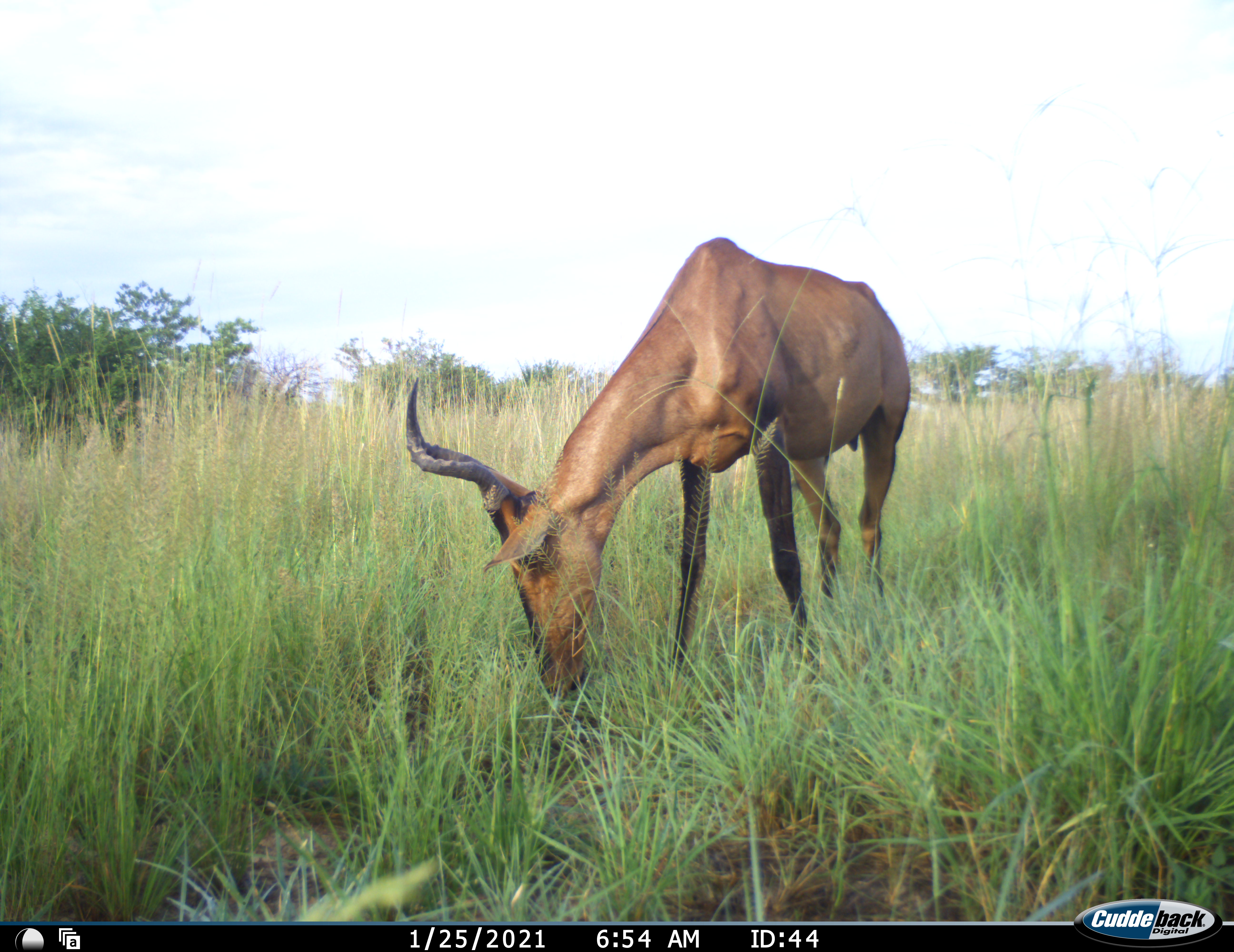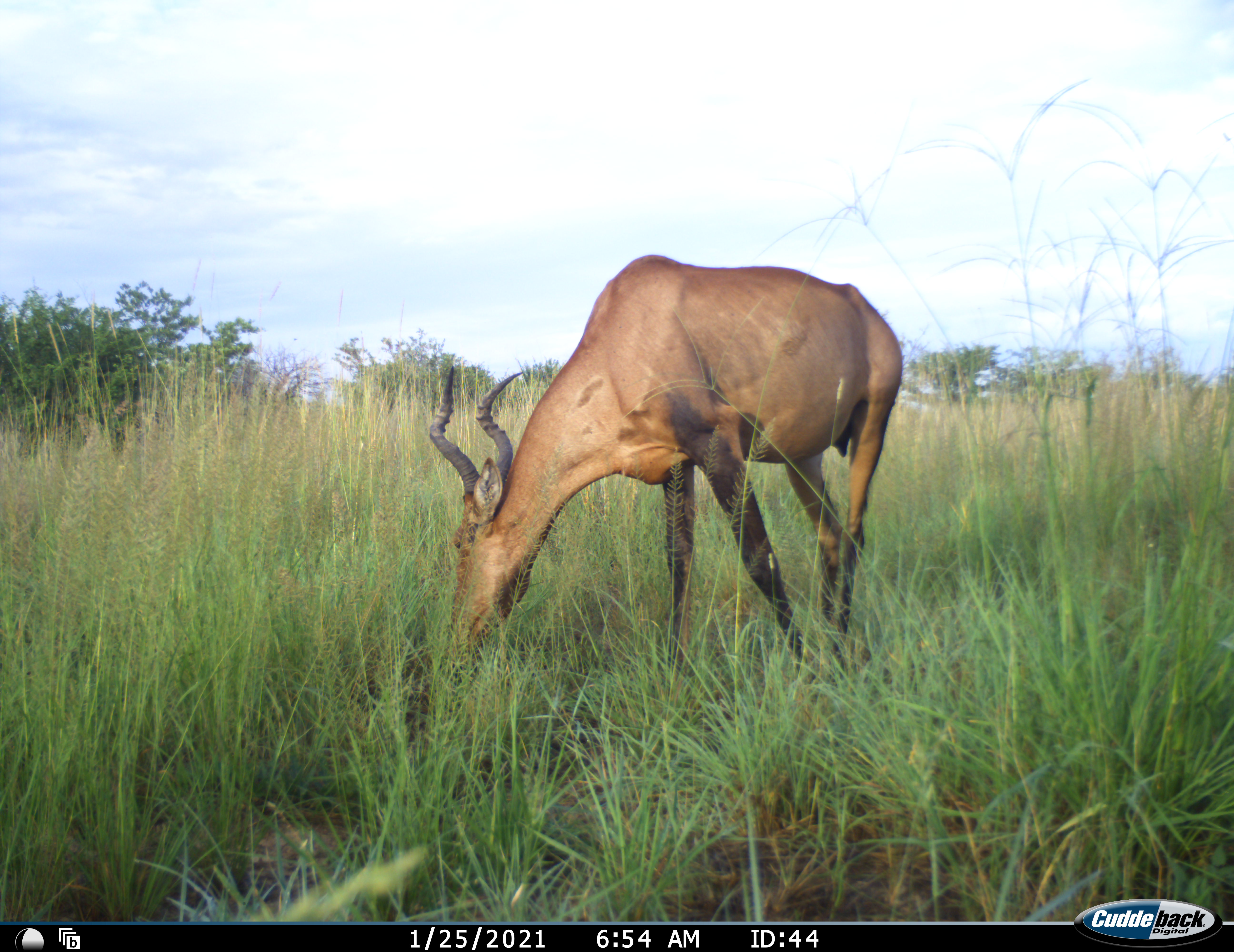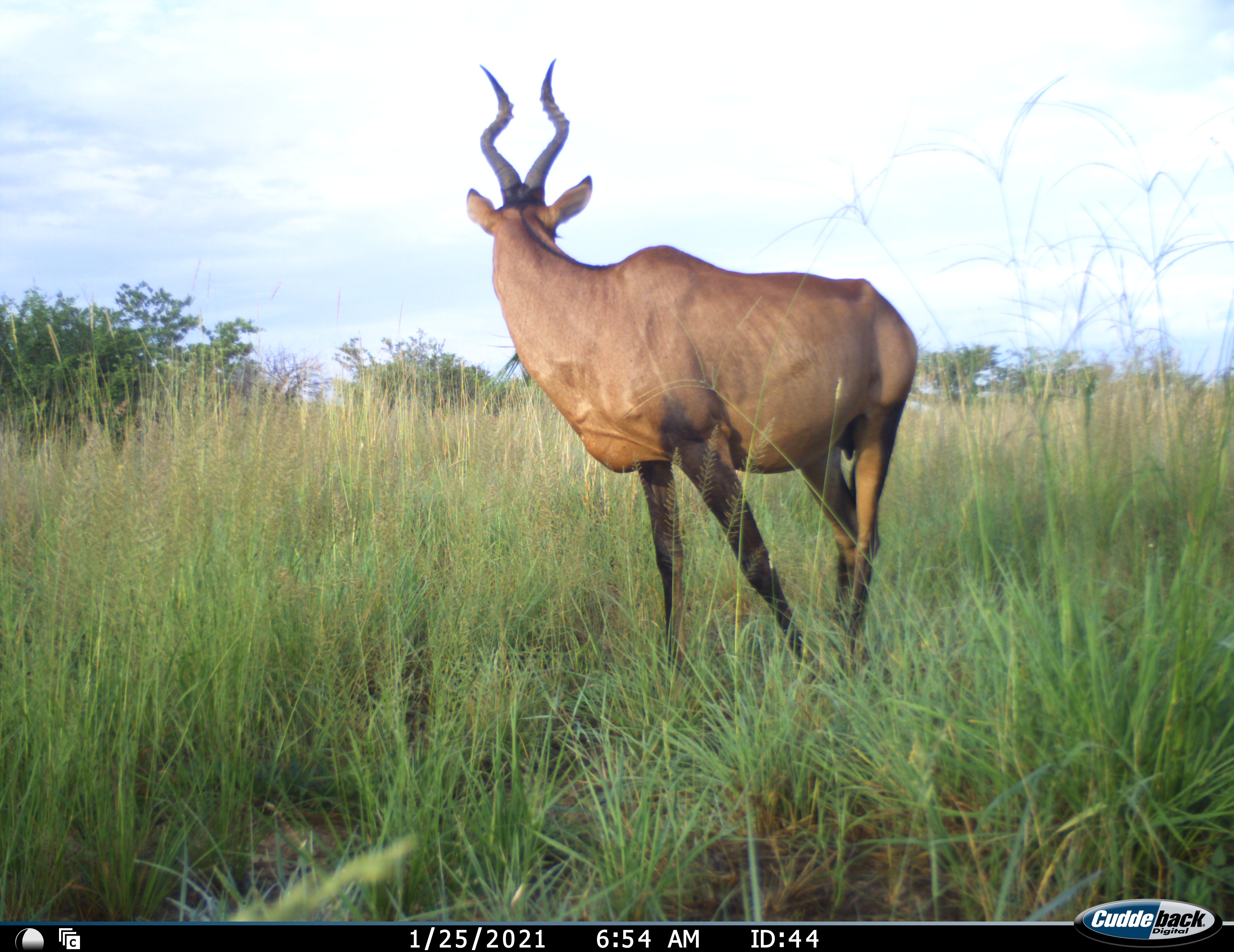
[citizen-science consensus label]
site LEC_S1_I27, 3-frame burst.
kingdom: Animalia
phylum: Chordata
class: Mammalia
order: Artiodactyla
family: Bovidae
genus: Alcelaphus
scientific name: Alcelaphus buselaphus caama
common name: red hartebeest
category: hartebeestred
Hartebeestred (red hartebeest) (Alcelaphus buselaphus caama), count 1. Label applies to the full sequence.